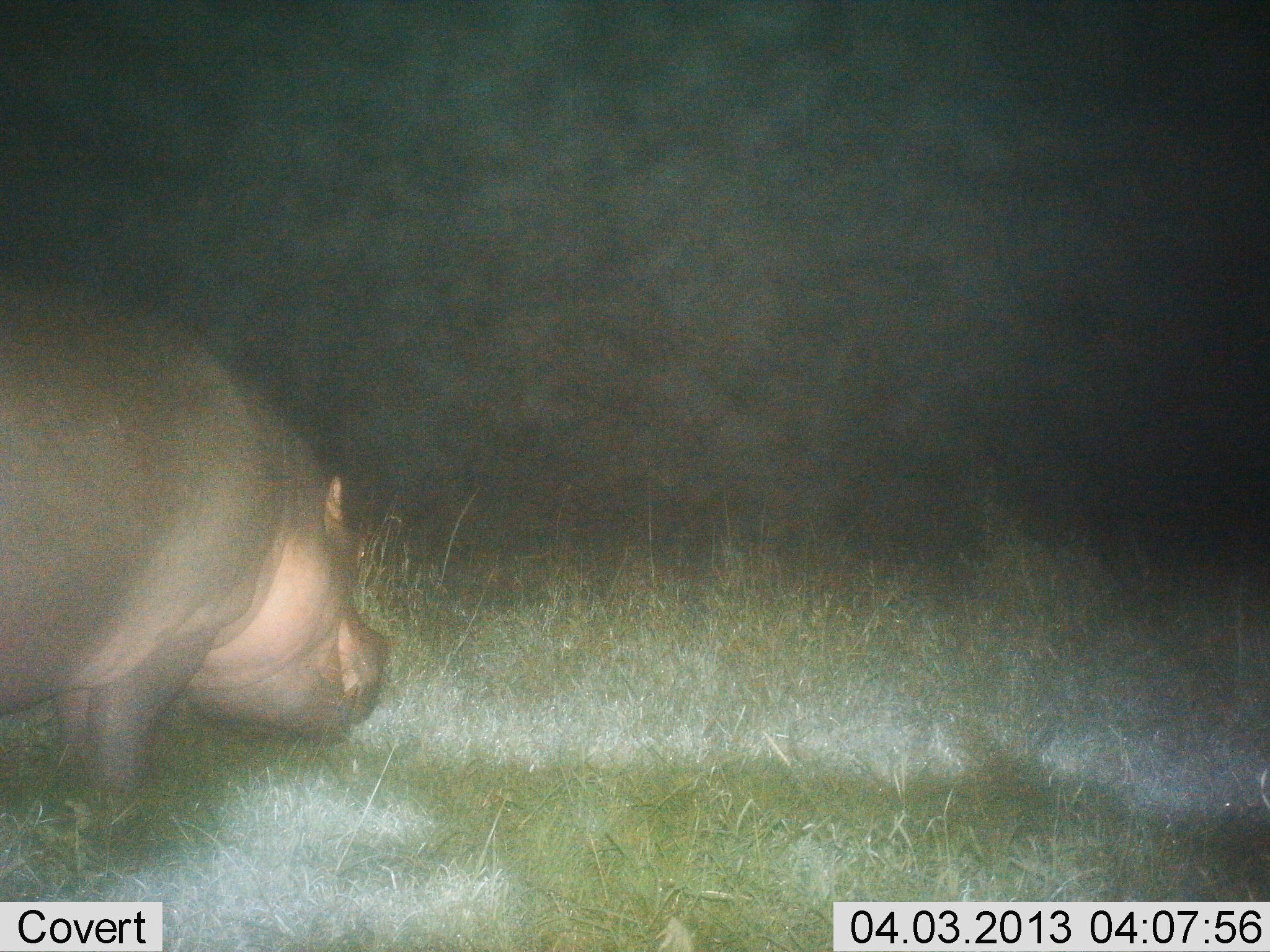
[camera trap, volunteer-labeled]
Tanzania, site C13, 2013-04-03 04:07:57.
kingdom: Animalia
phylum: Chordata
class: Mammalia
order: Artiodactyla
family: Hippopotamidae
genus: Hippopotamus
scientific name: Hippopotamus amphibius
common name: hippopotamus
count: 1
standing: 47%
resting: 0%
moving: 34%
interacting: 0%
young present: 0%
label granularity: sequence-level